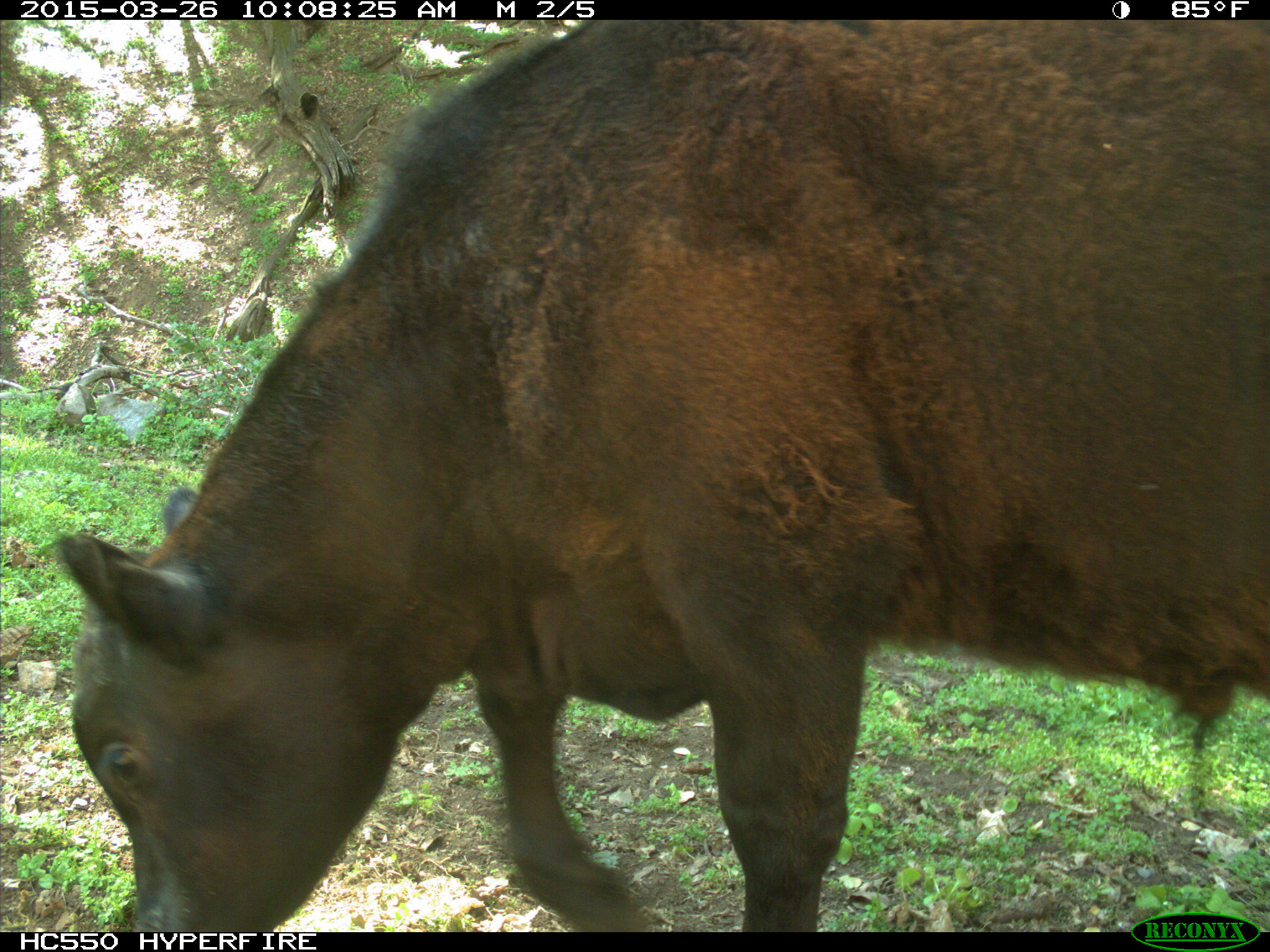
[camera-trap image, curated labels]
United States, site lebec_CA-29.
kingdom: Animalia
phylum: Chordata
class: Mammalia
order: Artiodactyla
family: Bovidae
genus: Bos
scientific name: Bos taurus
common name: domestic cow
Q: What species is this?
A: Bos taurus (domestic cow).